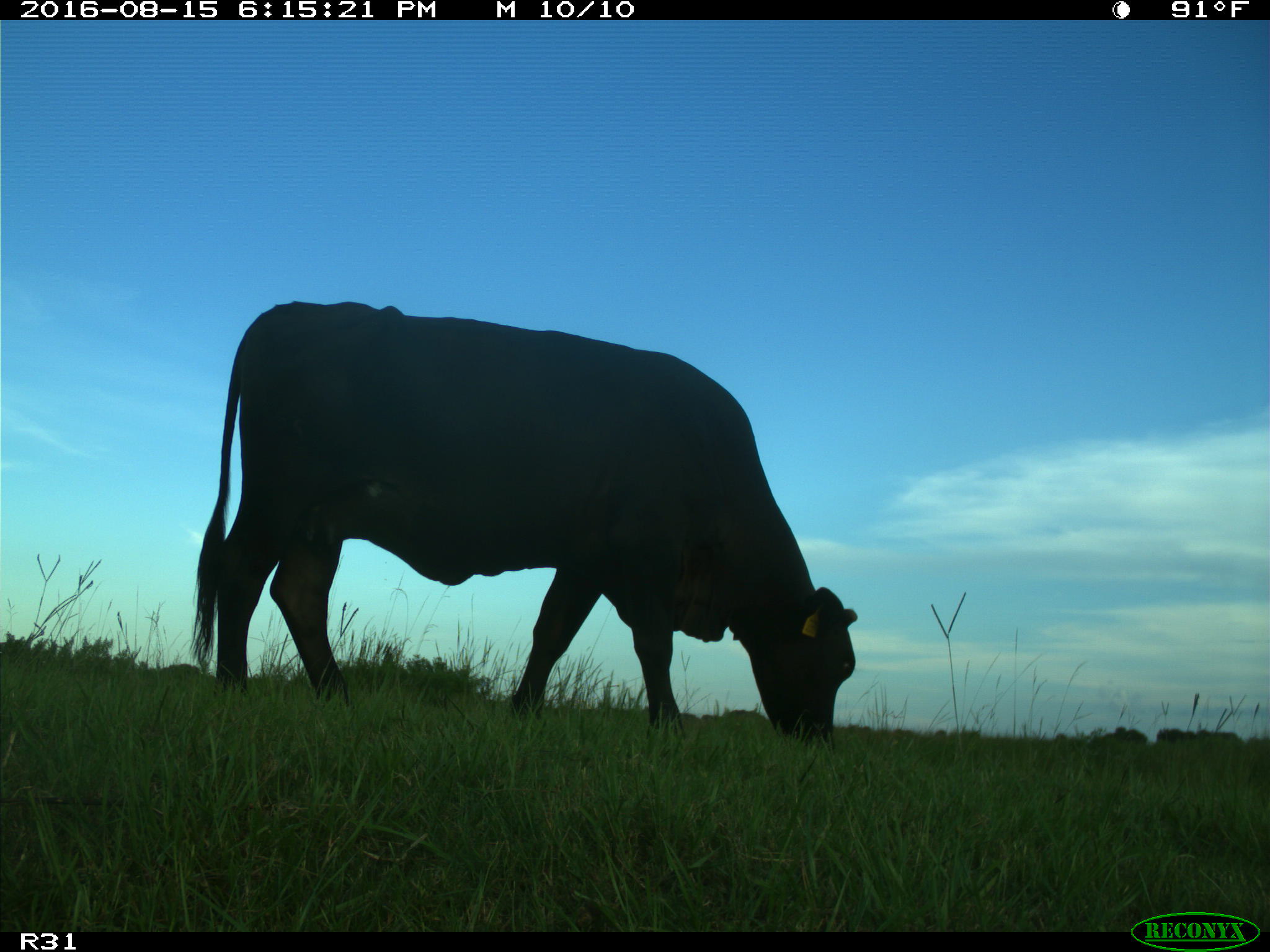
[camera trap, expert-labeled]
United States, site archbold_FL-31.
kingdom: Animalia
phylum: Chordata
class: Mammalia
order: Artiodactyla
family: Bovidae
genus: Bos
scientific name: Bos taurus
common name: domestic cow